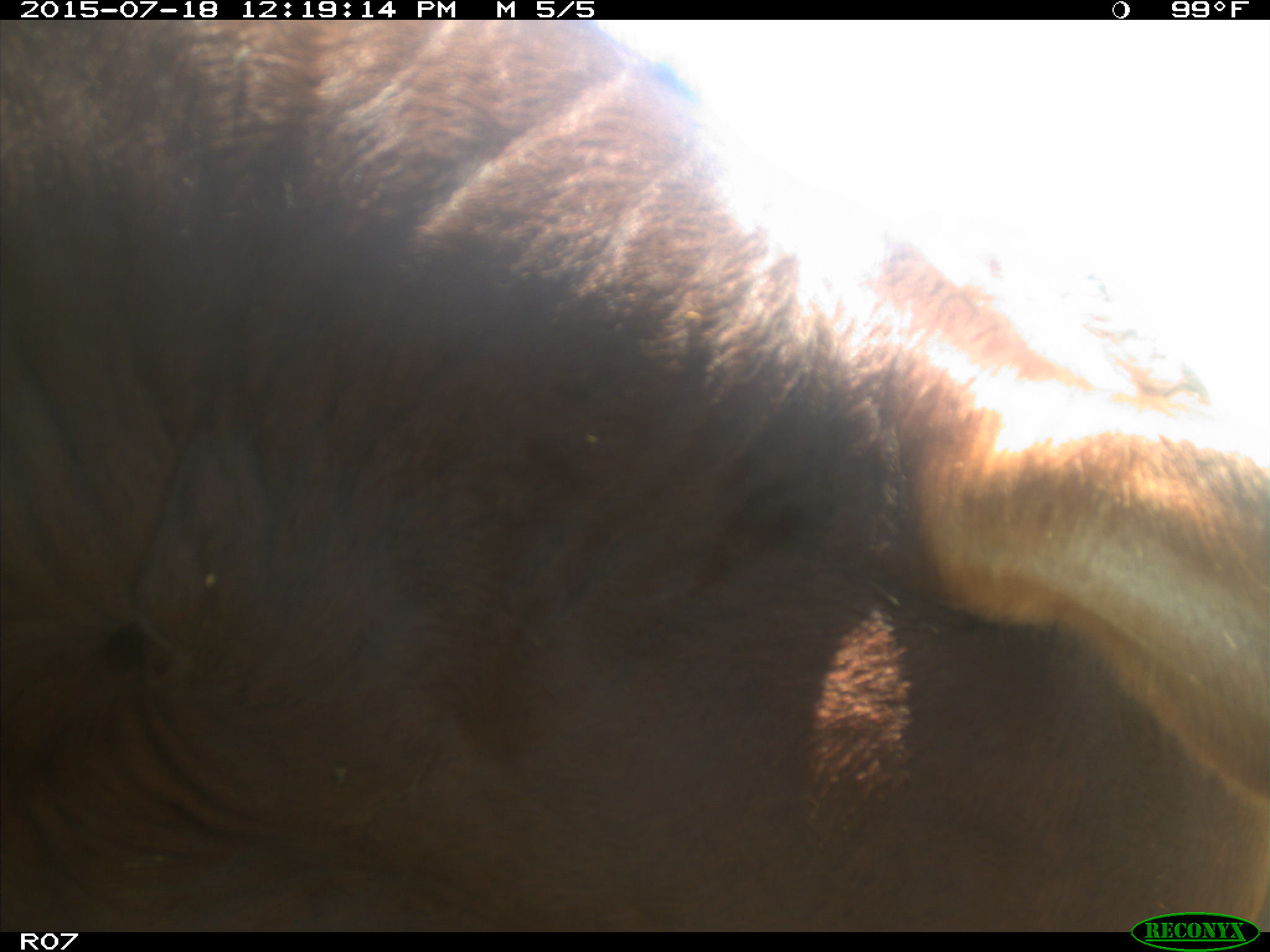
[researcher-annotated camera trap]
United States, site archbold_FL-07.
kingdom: Animalia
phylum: Chordata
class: Mammalia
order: Artiodactyla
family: Bovidae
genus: Bos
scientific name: Bos taurus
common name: domestic cow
Bos taurus (domestic cow).